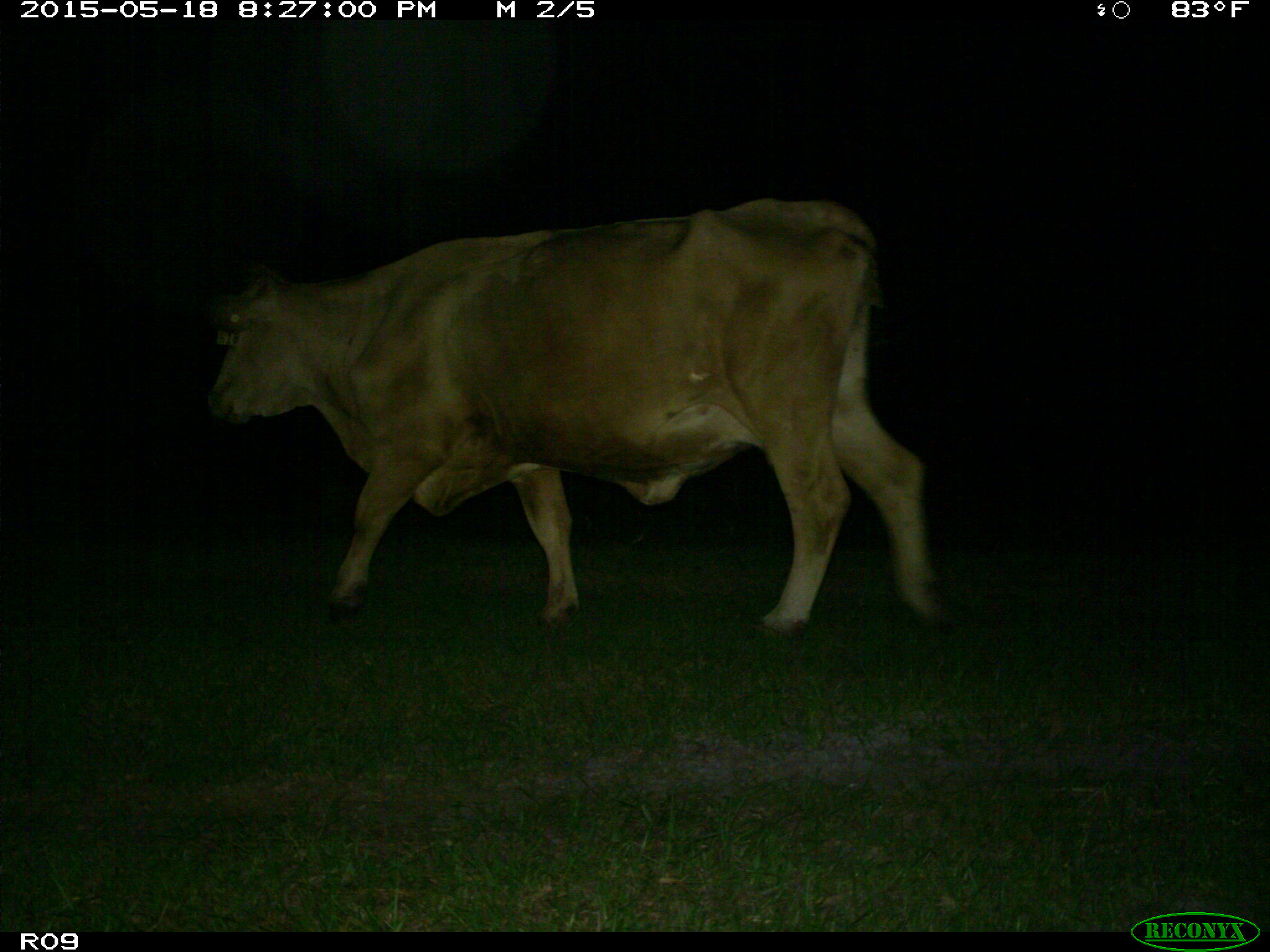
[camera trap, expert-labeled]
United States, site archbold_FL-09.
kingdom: Animalia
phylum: Chordata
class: Mammalia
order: Artiodactyla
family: Bovidae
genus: Bos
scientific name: Bos taurus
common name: domestic cow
Bos taurus (domestic cow).